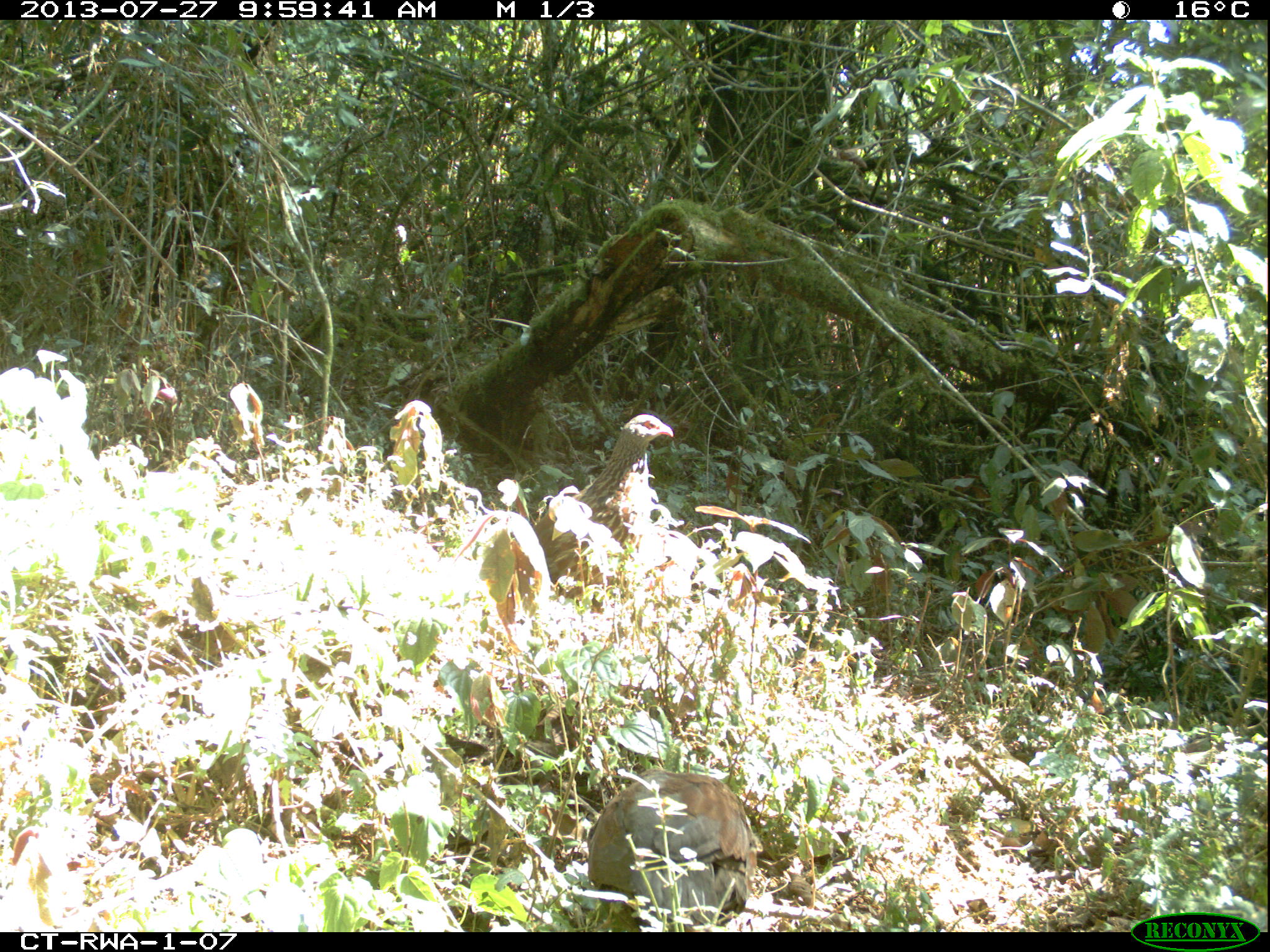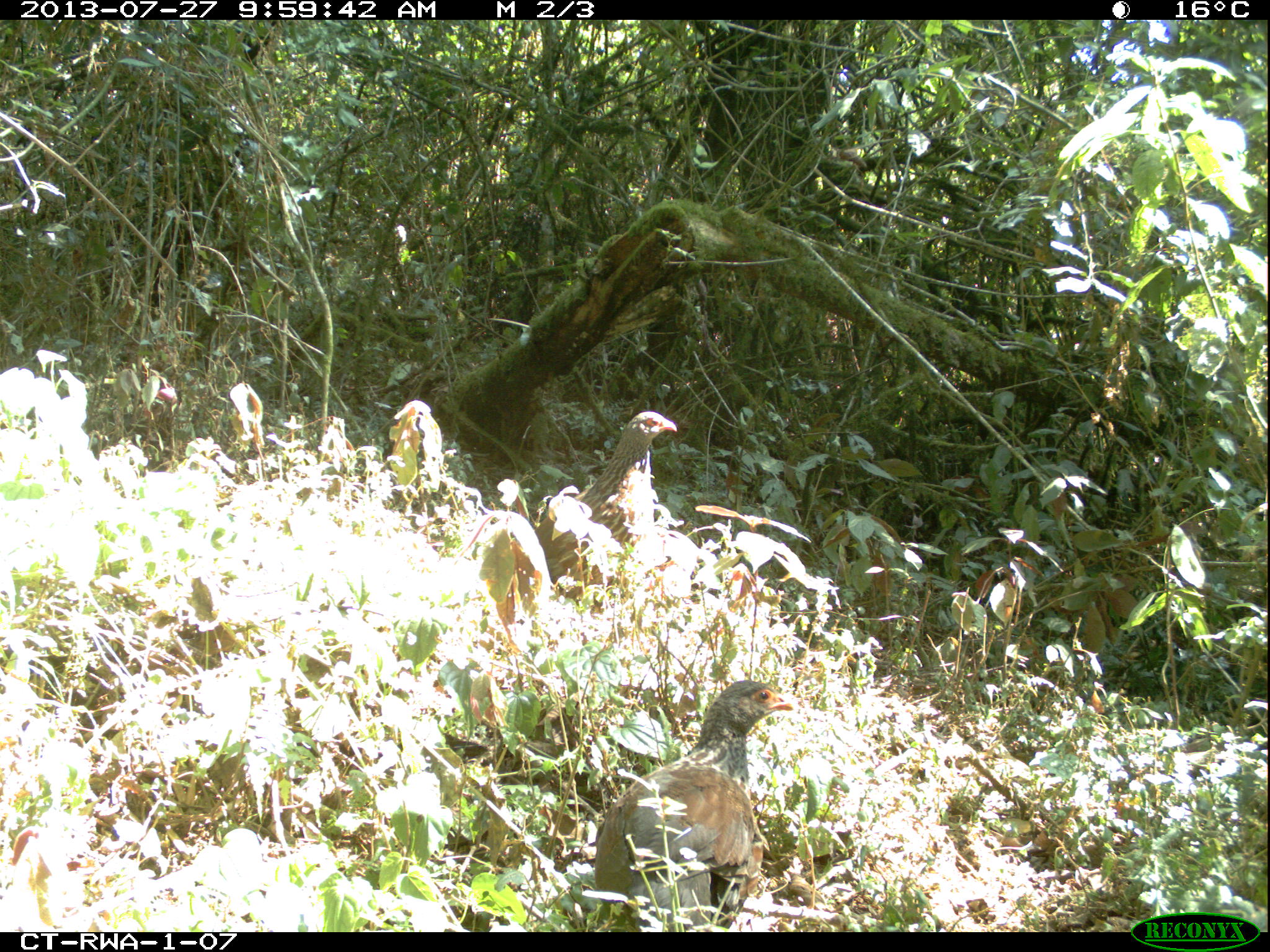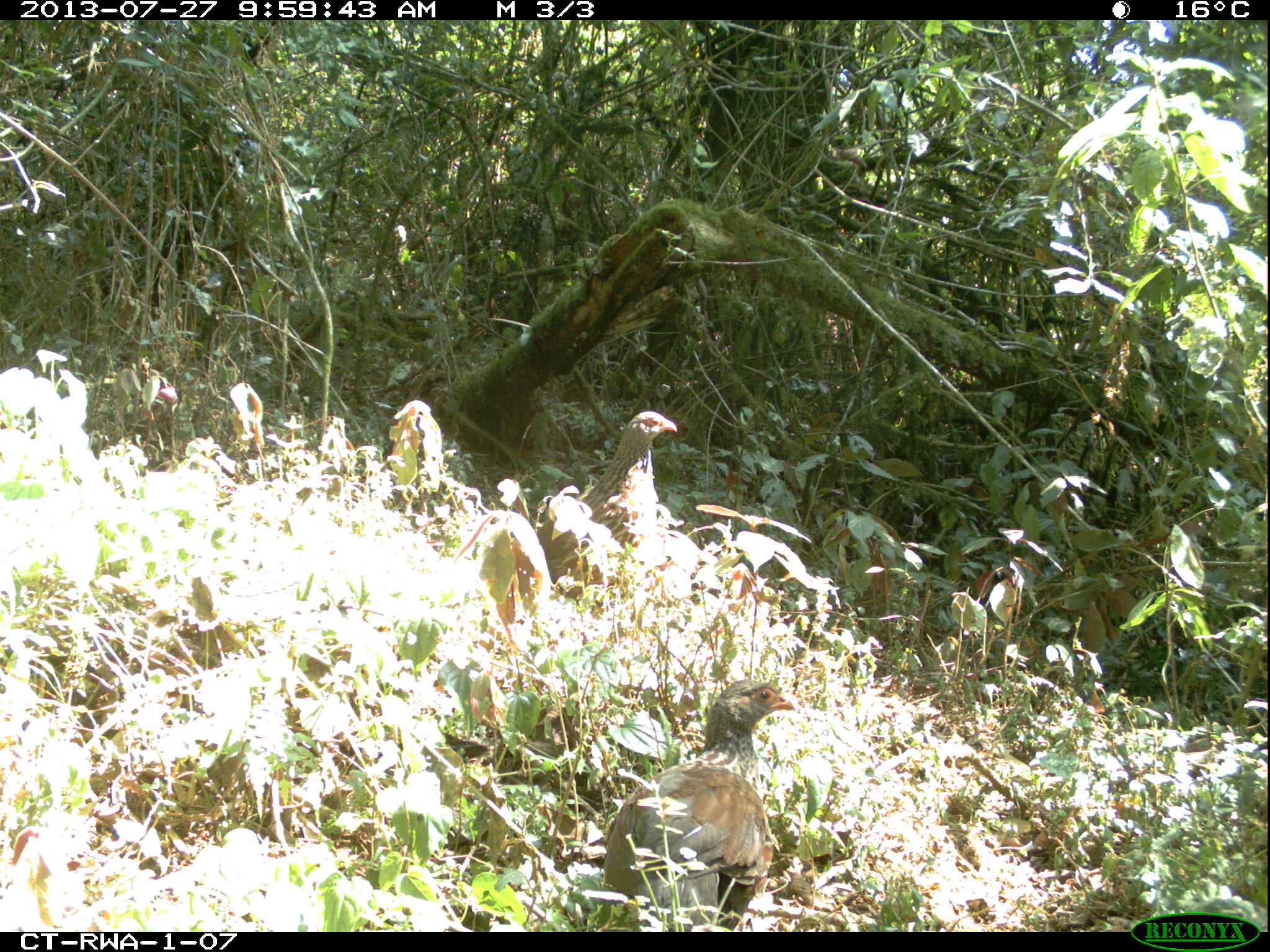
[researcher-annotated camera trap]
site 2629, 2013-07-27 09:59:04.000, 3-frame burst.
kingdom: Animalia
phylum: Chordata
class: Aves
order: Galliformes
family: Phasianidae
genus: Pternistis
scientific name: Pternistis nobilis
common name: handsome francolin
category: francolinus nobilis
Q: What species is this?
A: Francolinus nobilis (handsome francolin) (Pternistis nobilis).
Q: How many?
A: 2.